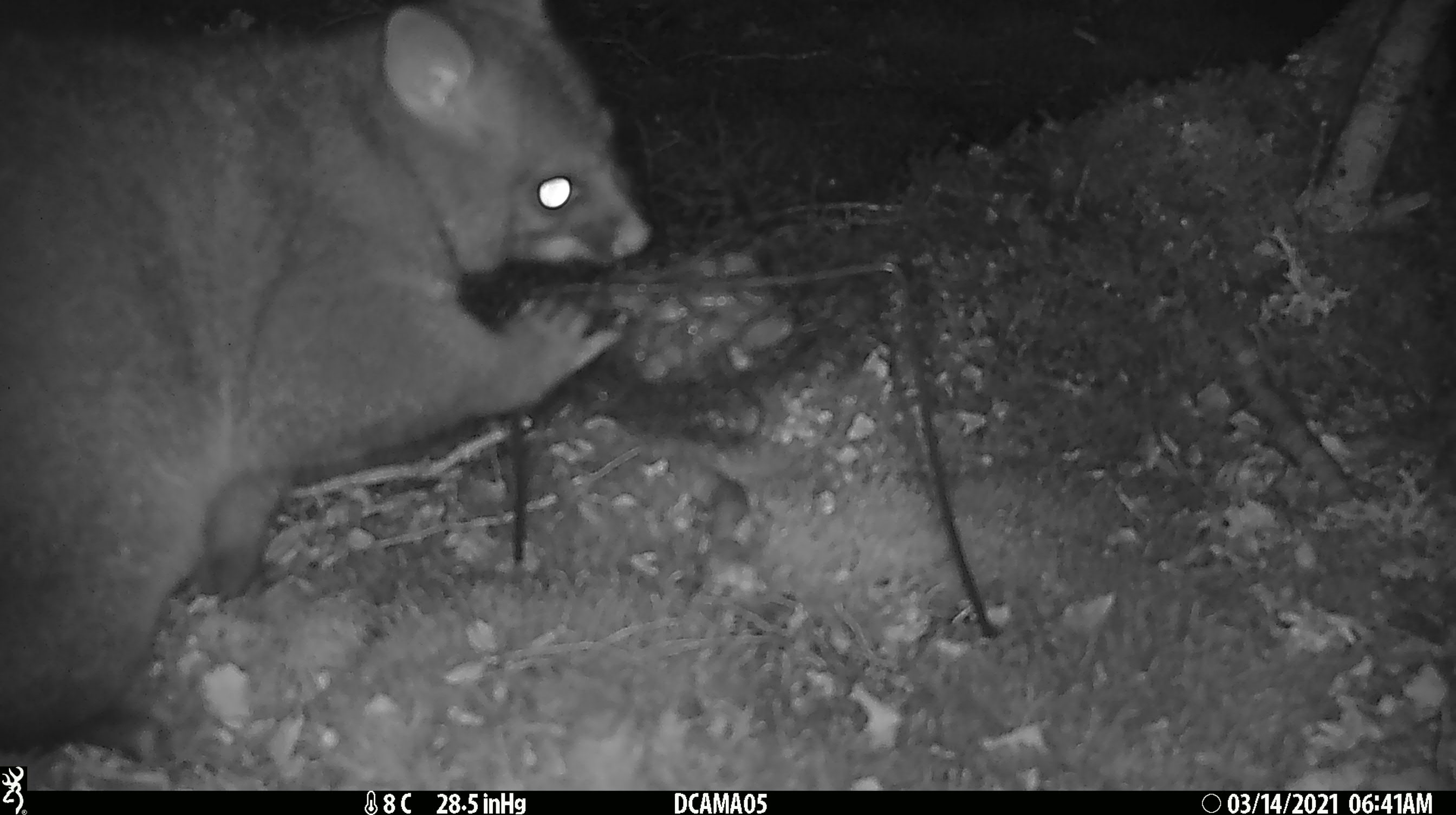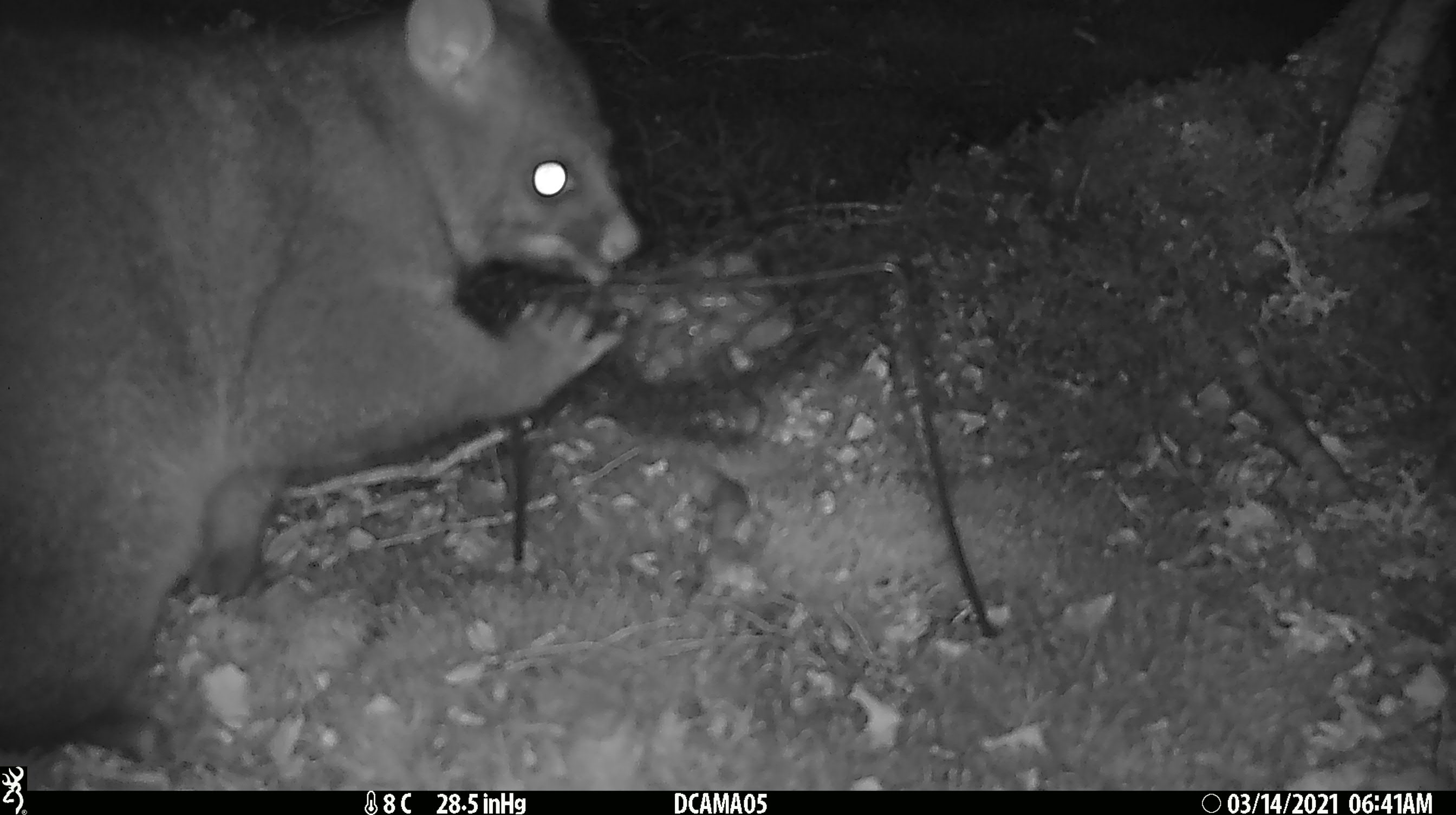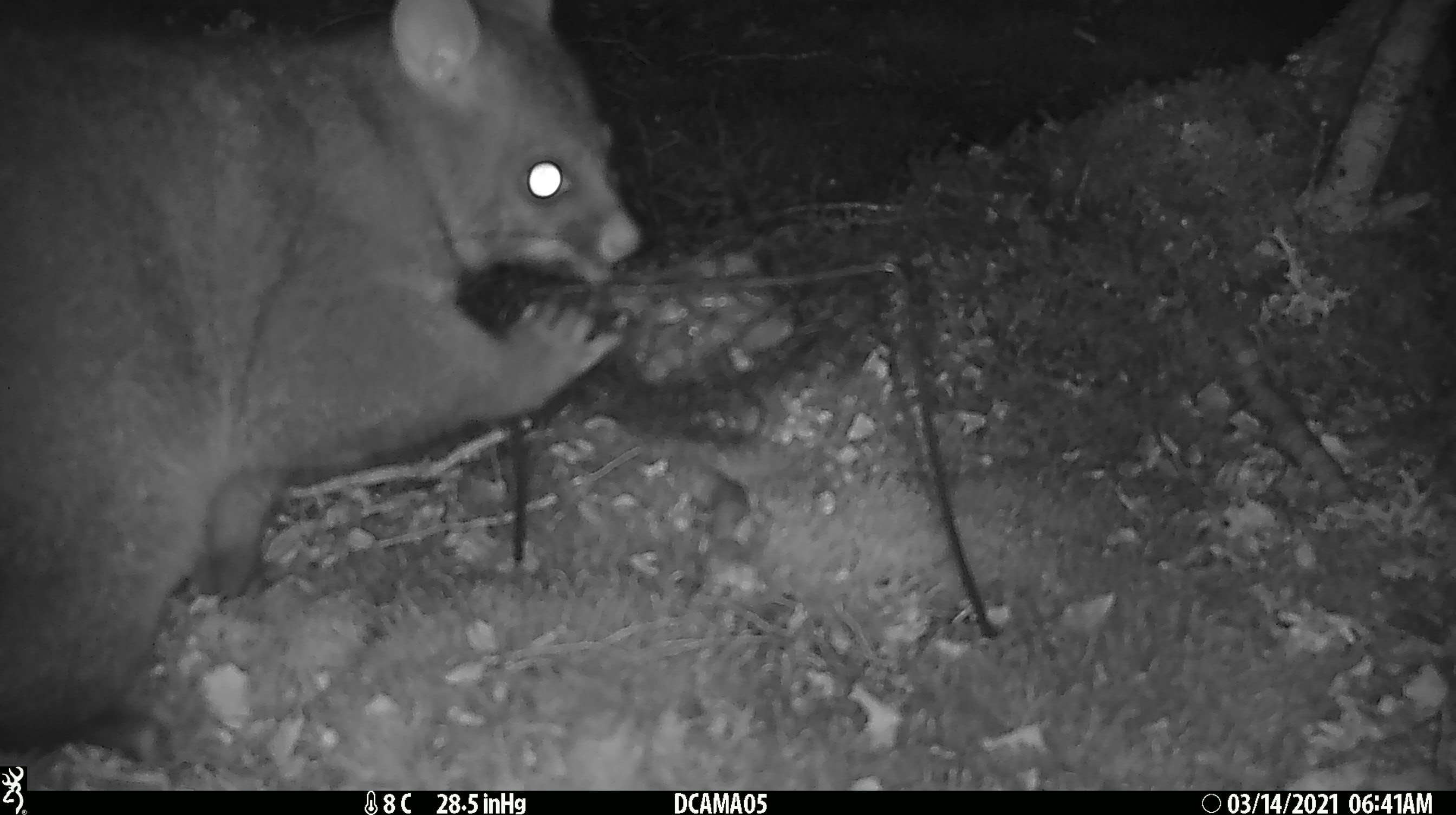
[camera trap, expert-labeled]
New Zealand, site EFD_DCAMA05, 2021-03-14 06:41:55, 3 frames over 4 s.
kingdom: Animalia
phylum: Chordata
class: Mammalia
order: Diprotodontia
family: Phalangeridae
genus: Trichosurus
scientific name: Trichosurus vulpecula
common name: common brushtail possum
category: possum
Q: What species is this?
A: Possum (common brushtail possum) (Trichosurus vulpecula).